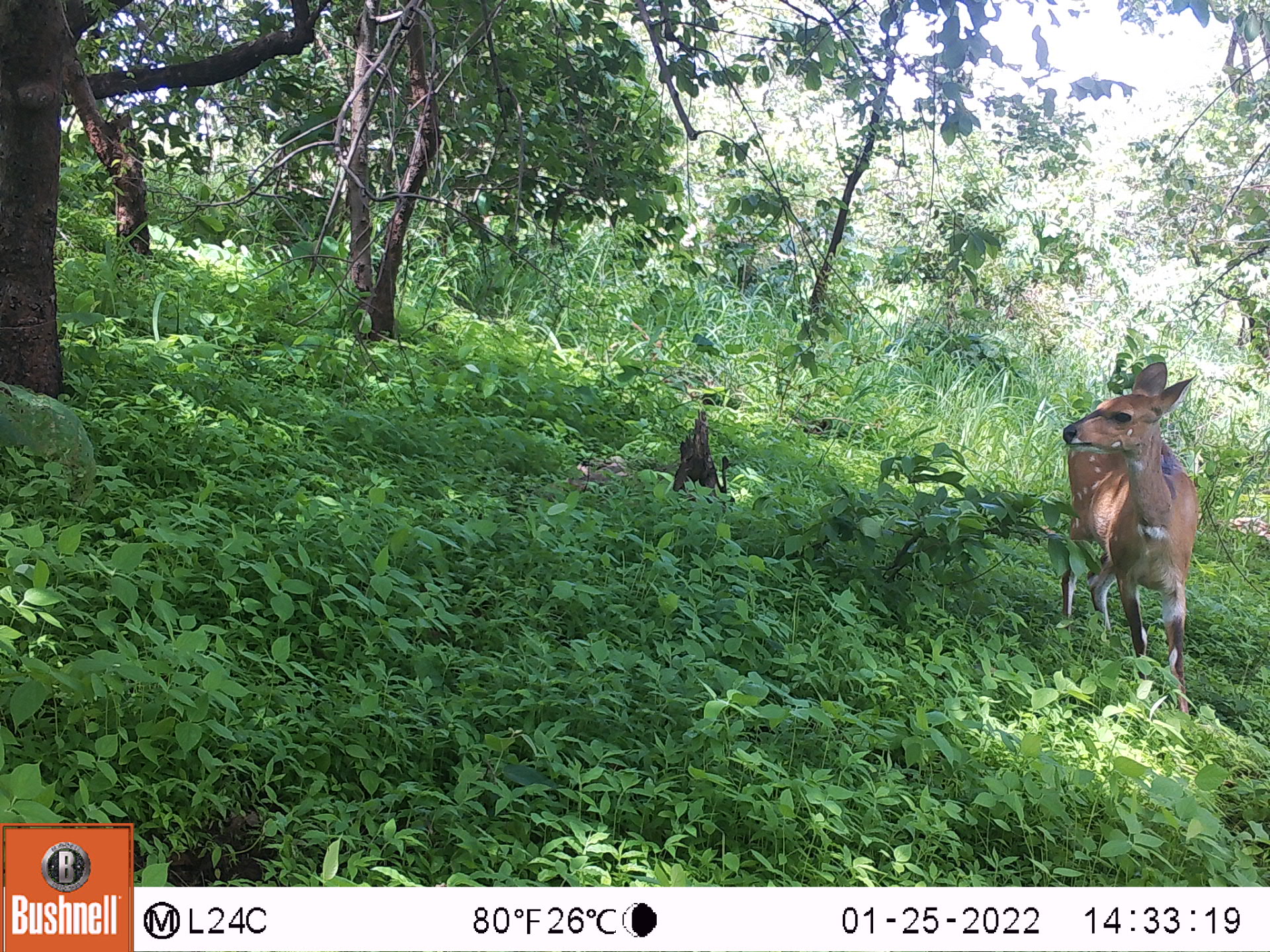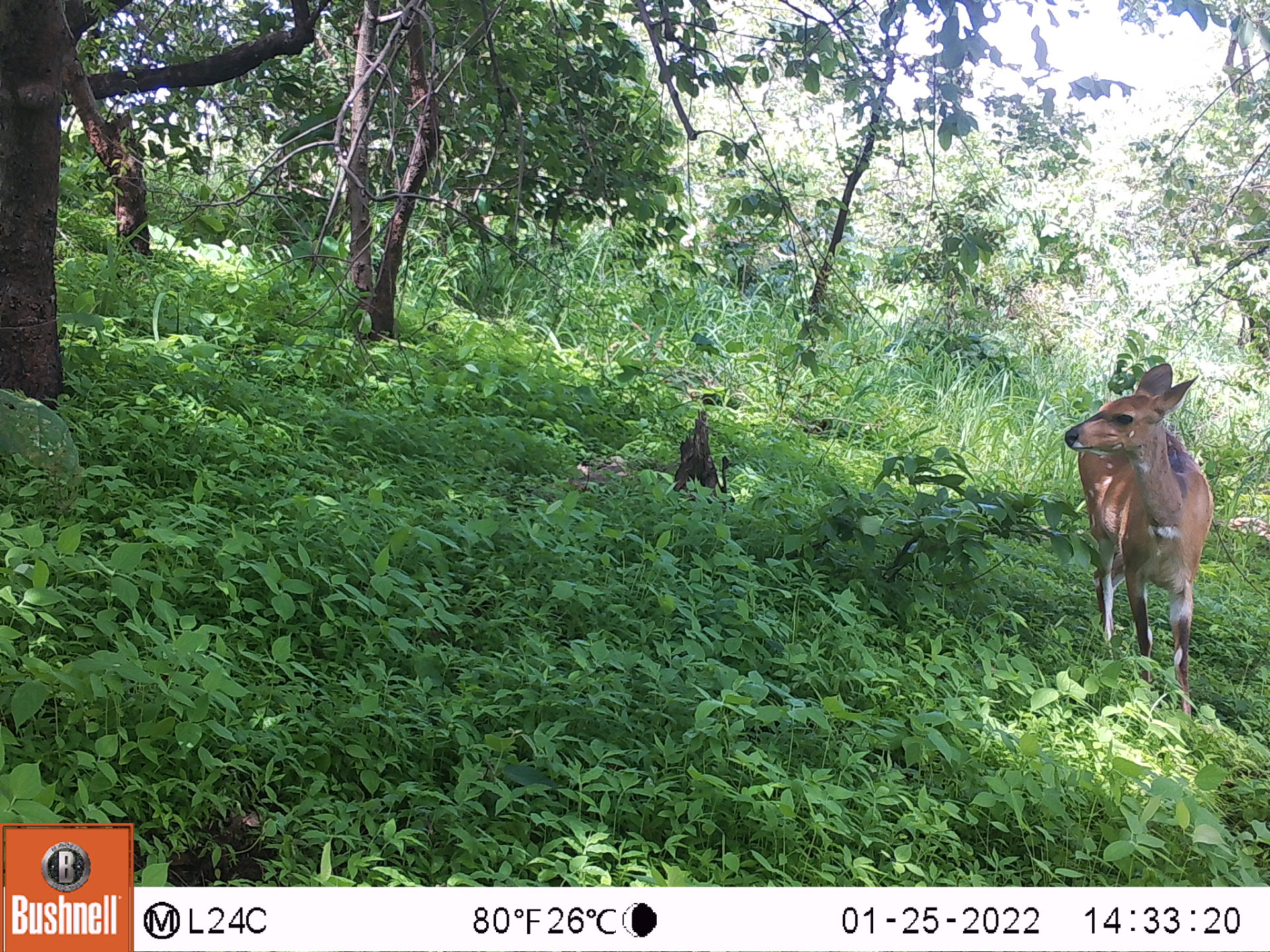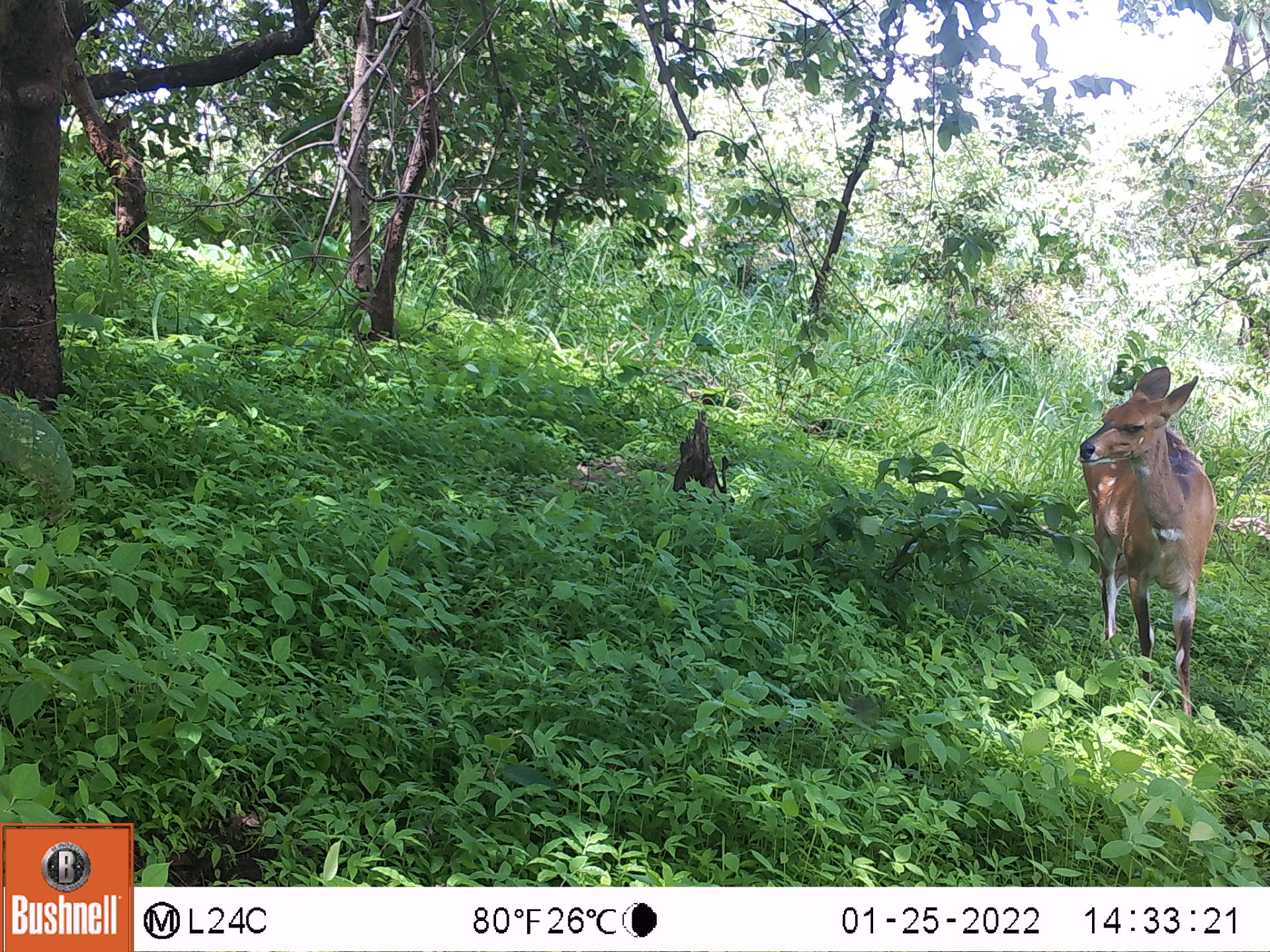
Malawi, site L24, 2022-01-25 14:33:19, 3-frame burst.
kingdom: Animalia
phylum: Chordata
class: Mammalia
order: Artiodactyla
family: Bovidae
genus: Tragelaphus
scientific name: Tragelaphus sylvaticus sylvaticus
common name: cape bushbuck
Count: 1.